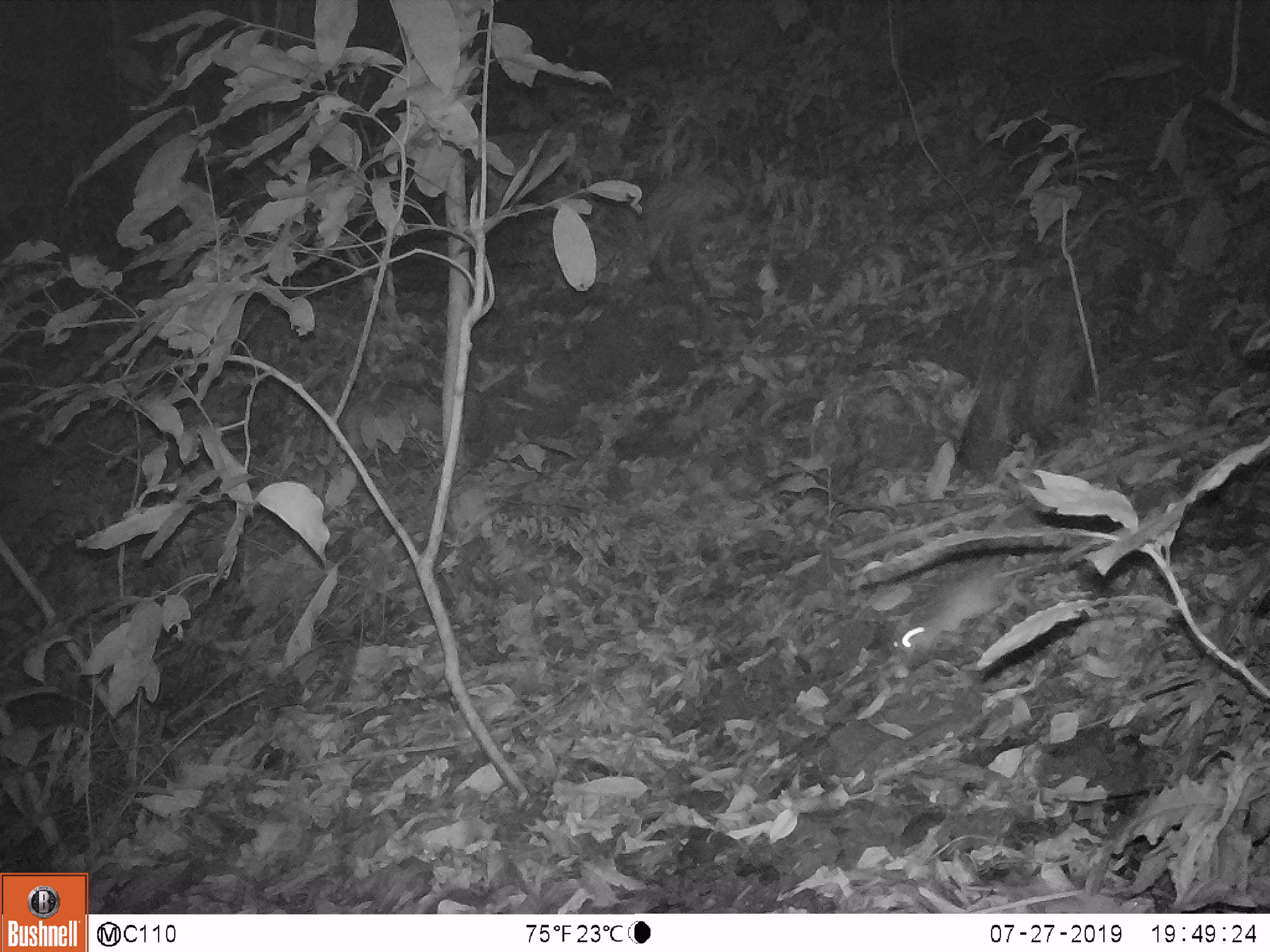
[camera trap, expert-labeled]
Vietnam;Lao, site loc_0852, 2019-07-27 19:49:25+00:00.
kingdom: Animalia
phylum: Chordata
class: Mammalia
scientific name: Mammalia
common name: mammal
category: unidentified small mammal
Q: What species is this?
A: Unidentified small mammal (mammal) (Mammalia).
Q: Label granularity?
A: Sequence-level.